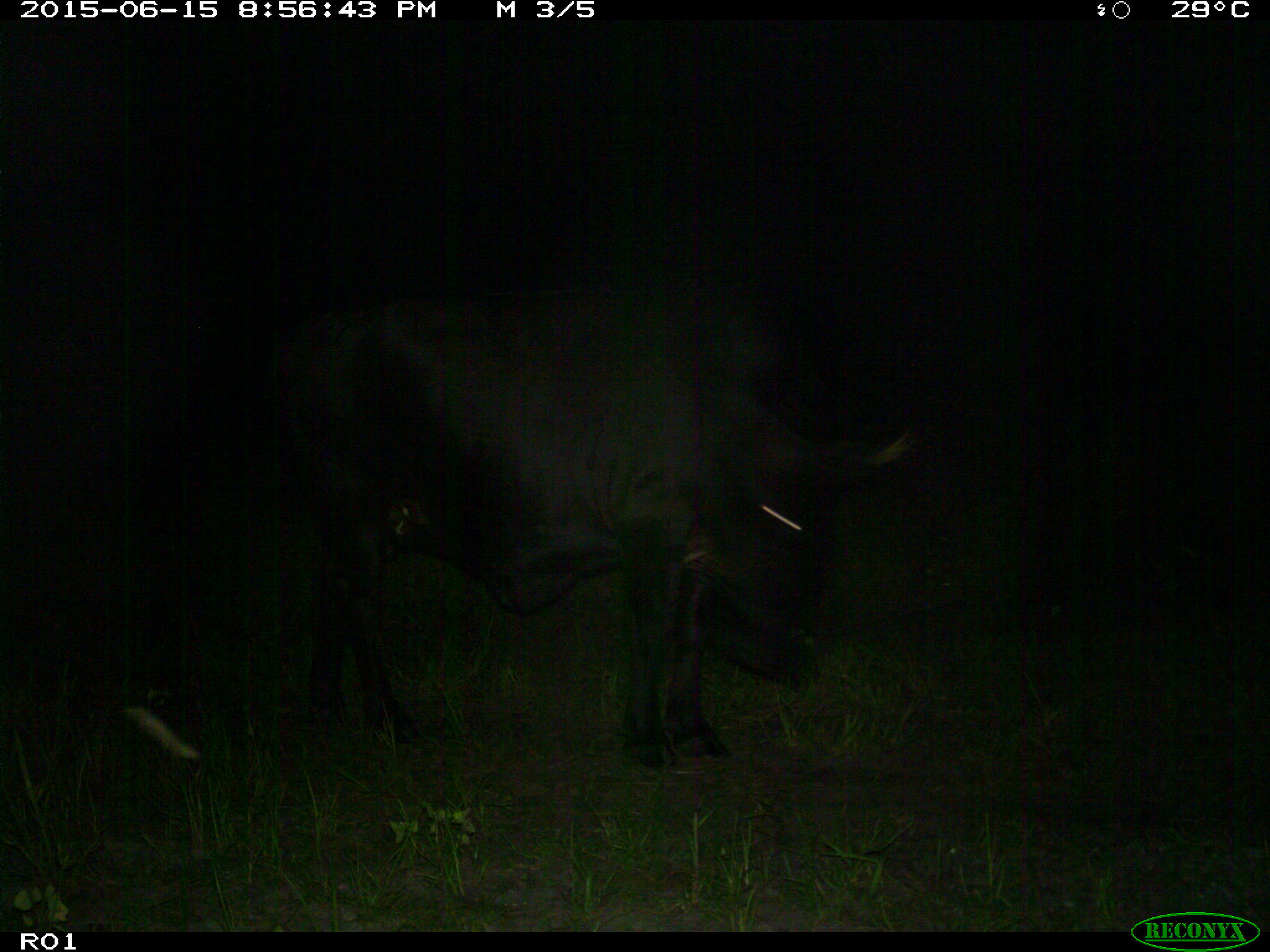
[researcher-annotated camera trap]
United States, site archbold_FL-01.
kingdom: Animalia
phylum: Chordata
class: Mammalia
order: Artiodactyla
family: Bovidae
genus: Bos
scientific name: Bos taurus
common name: domestic cow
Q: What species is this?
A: Bos taurus (domestic cow).